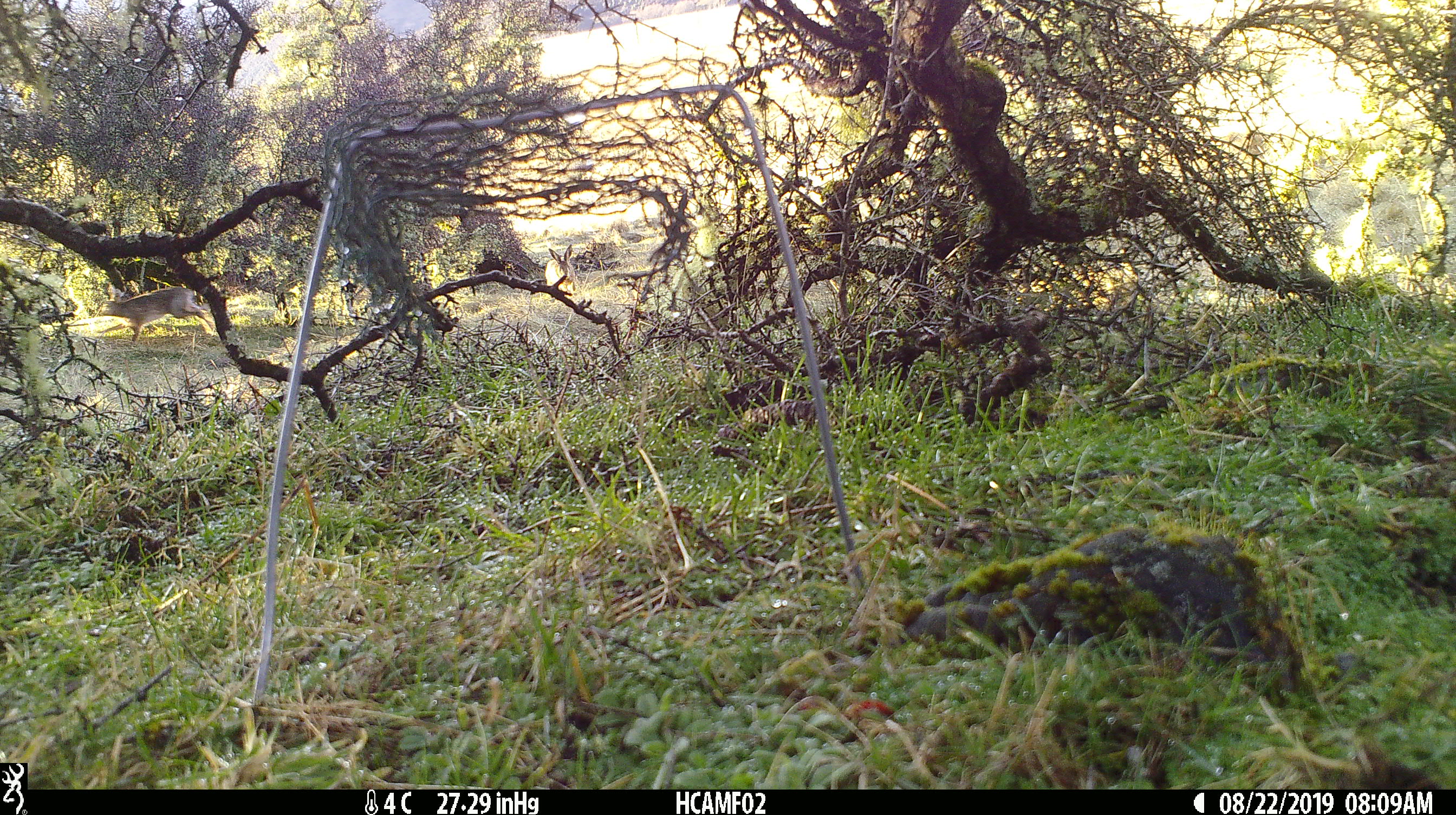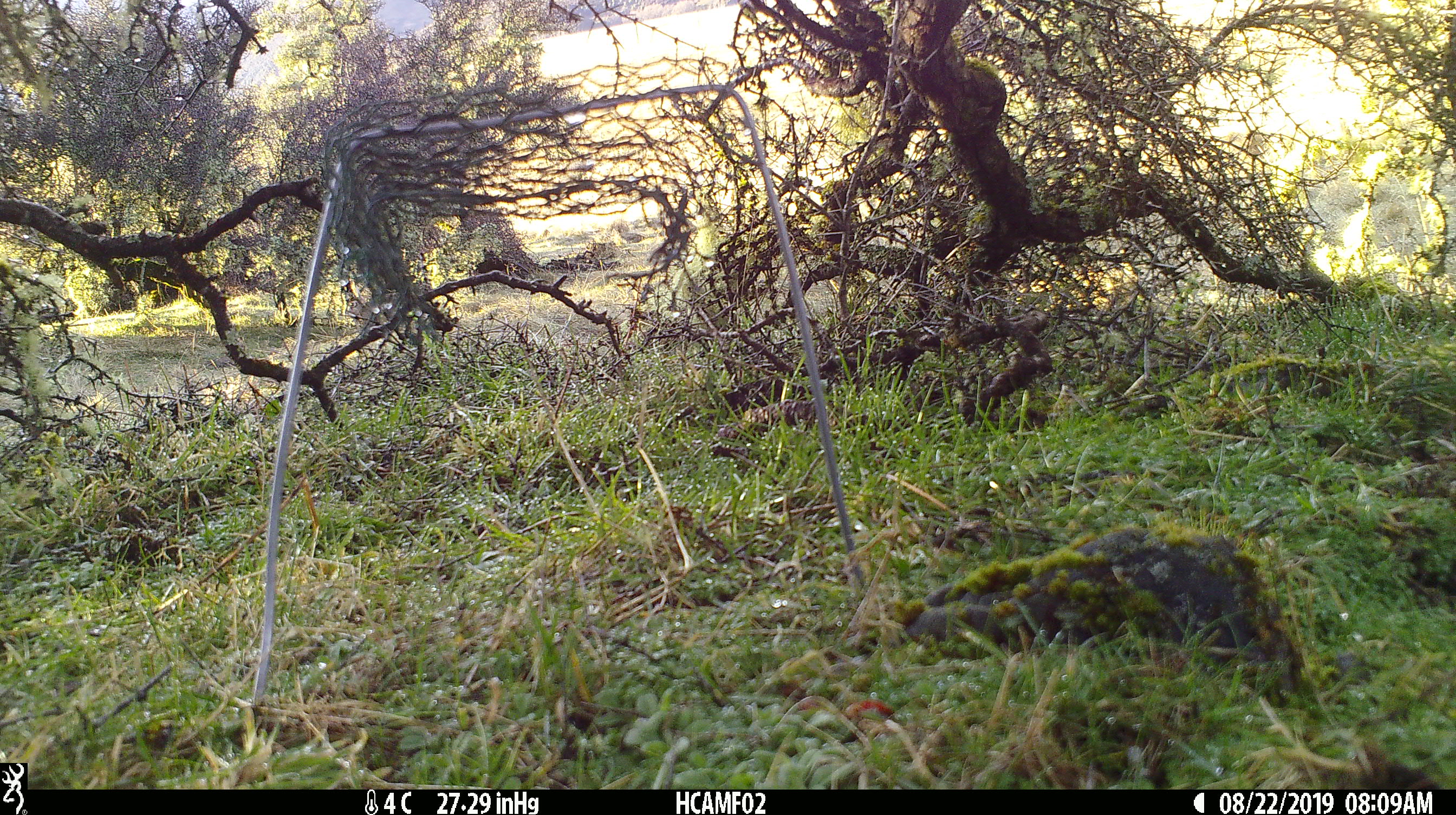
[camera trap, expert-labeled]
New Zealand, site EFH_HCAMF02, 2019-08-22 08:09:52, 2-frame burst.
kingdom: Animalia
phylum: Chordata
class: Mammalia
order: Lagomorpha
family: Leporidae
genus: Lepus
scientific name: Lepus europaeus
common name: brown hare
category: hare